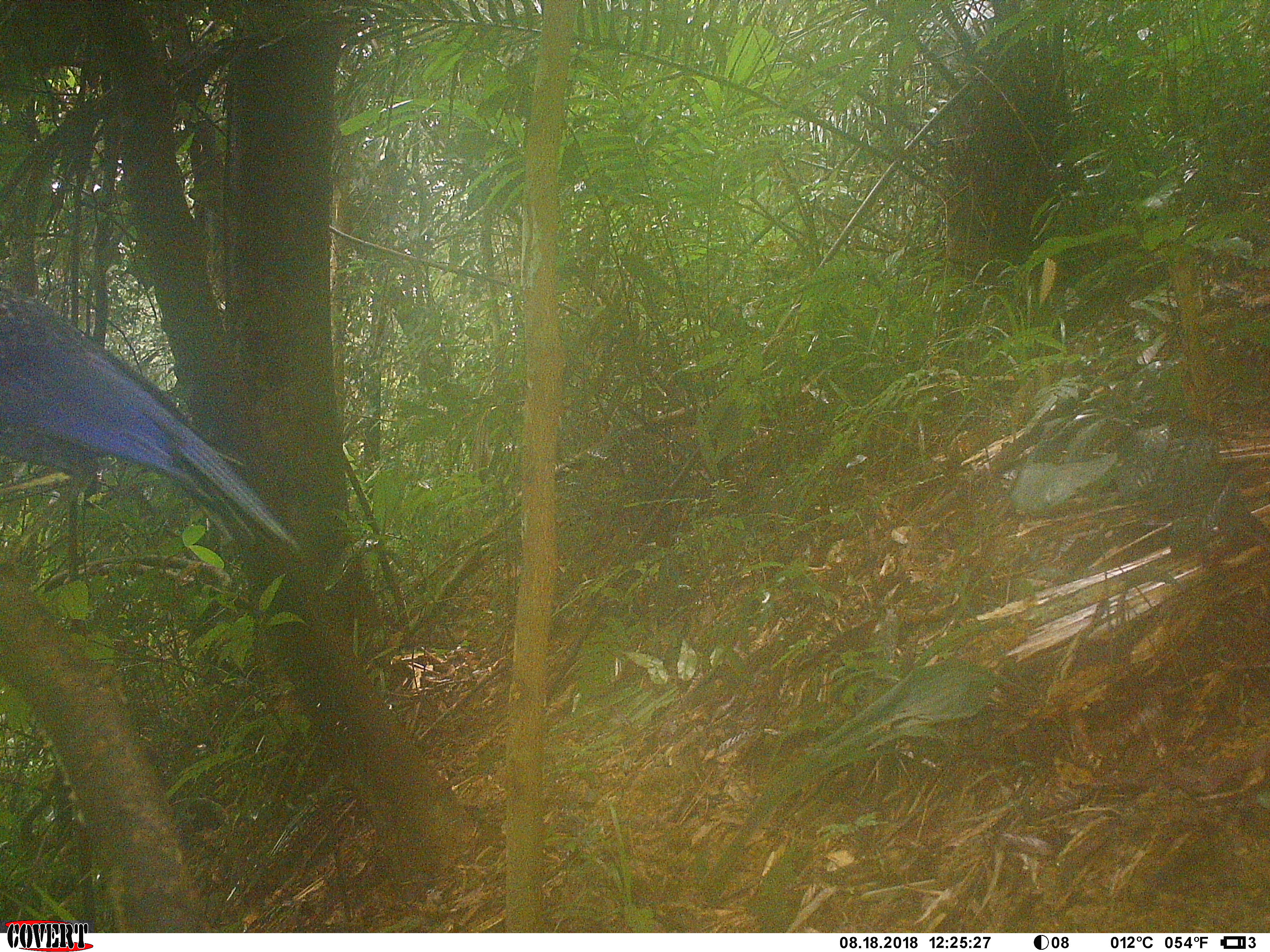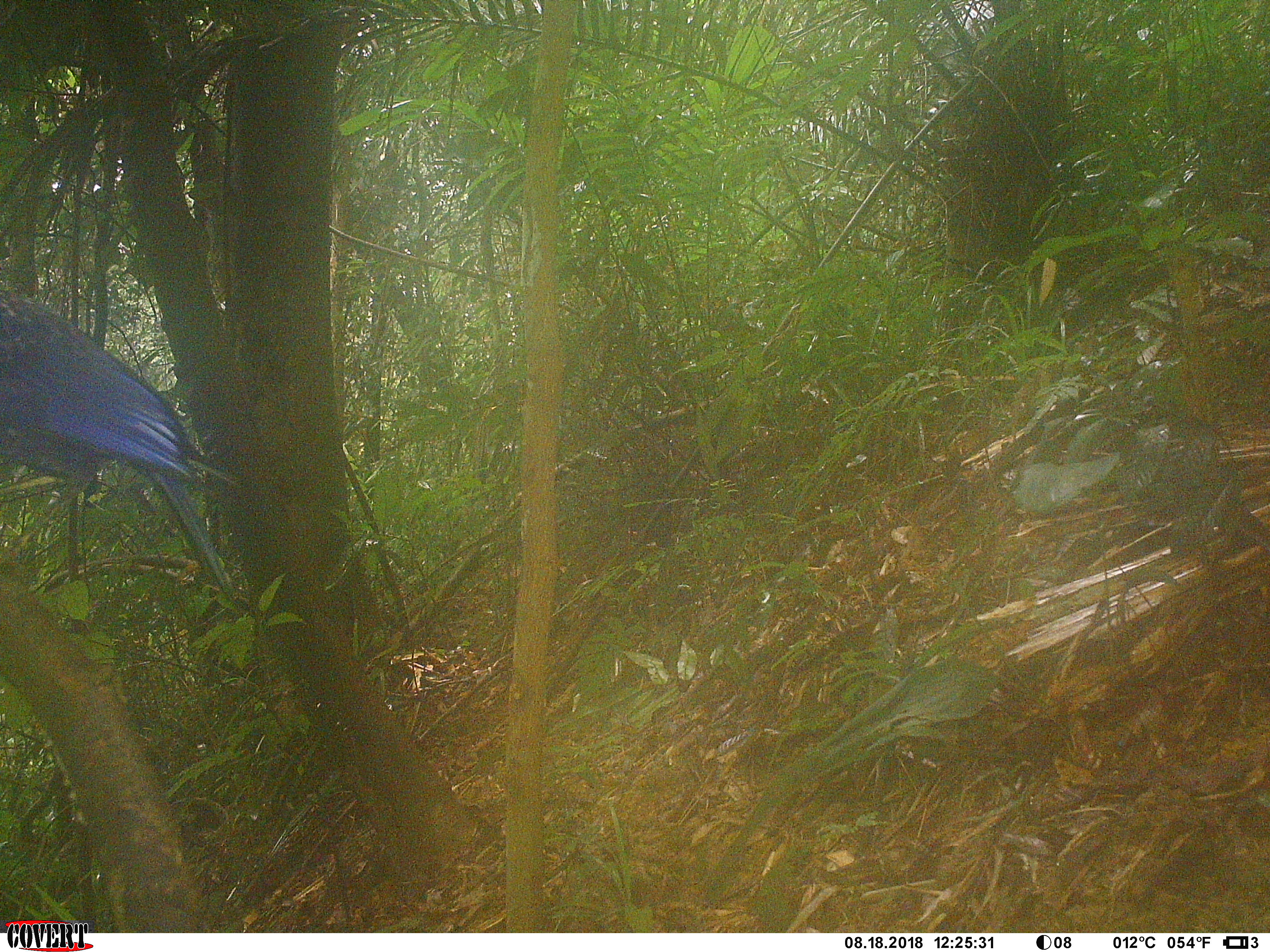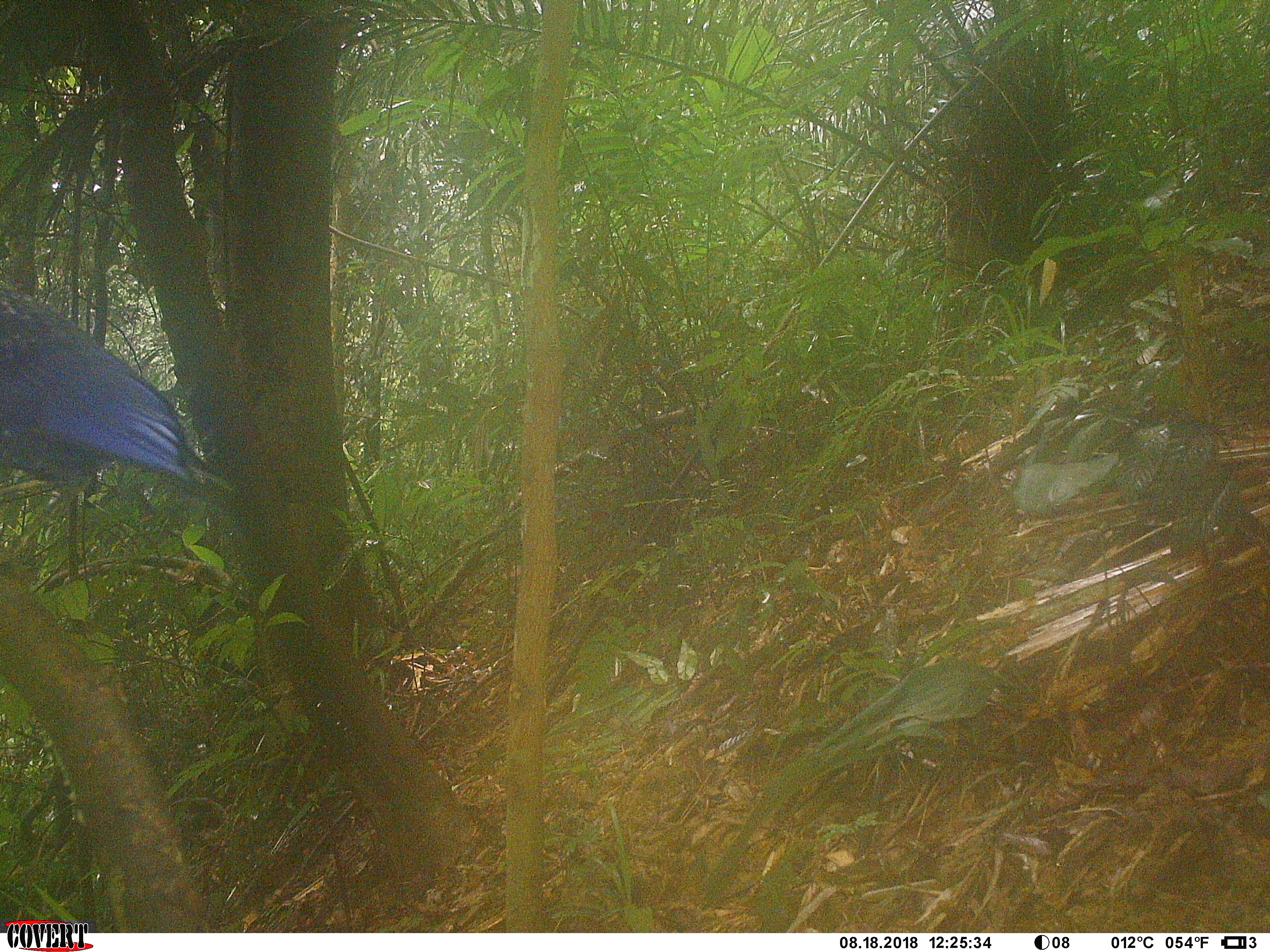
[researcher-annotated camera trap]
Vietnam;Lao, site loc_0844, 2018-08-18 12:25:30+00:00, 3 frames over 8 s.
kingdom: Animalia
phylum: Chordata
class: Aves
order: Passeriformes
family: Muscicapidae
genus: Myophonus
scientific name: Myophonus caeruleus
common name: blue whistling thrush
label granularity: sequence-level